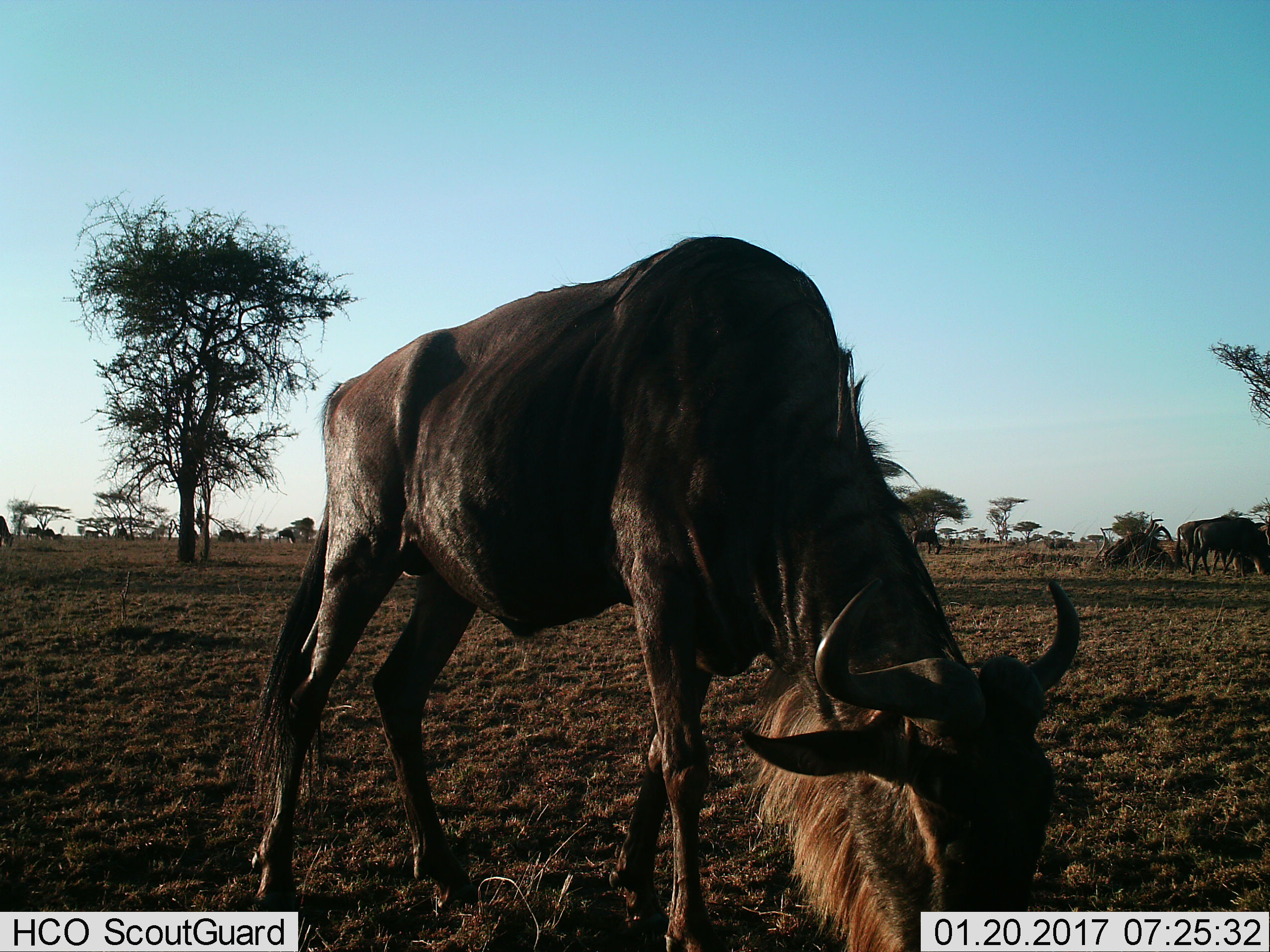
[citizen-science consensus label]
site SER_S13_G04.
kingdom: Animalia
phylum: Chordata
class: Mammalia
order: Artiodactyla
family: Bovidae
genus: Connochaetes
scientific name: Connochaetes taurinus taurinus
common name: blue wildebeest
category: wildebeestblue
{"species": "wildebeestblue (blue wildebeest) (Connochaetes taurinus taurinus)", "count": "9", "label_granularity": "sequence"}